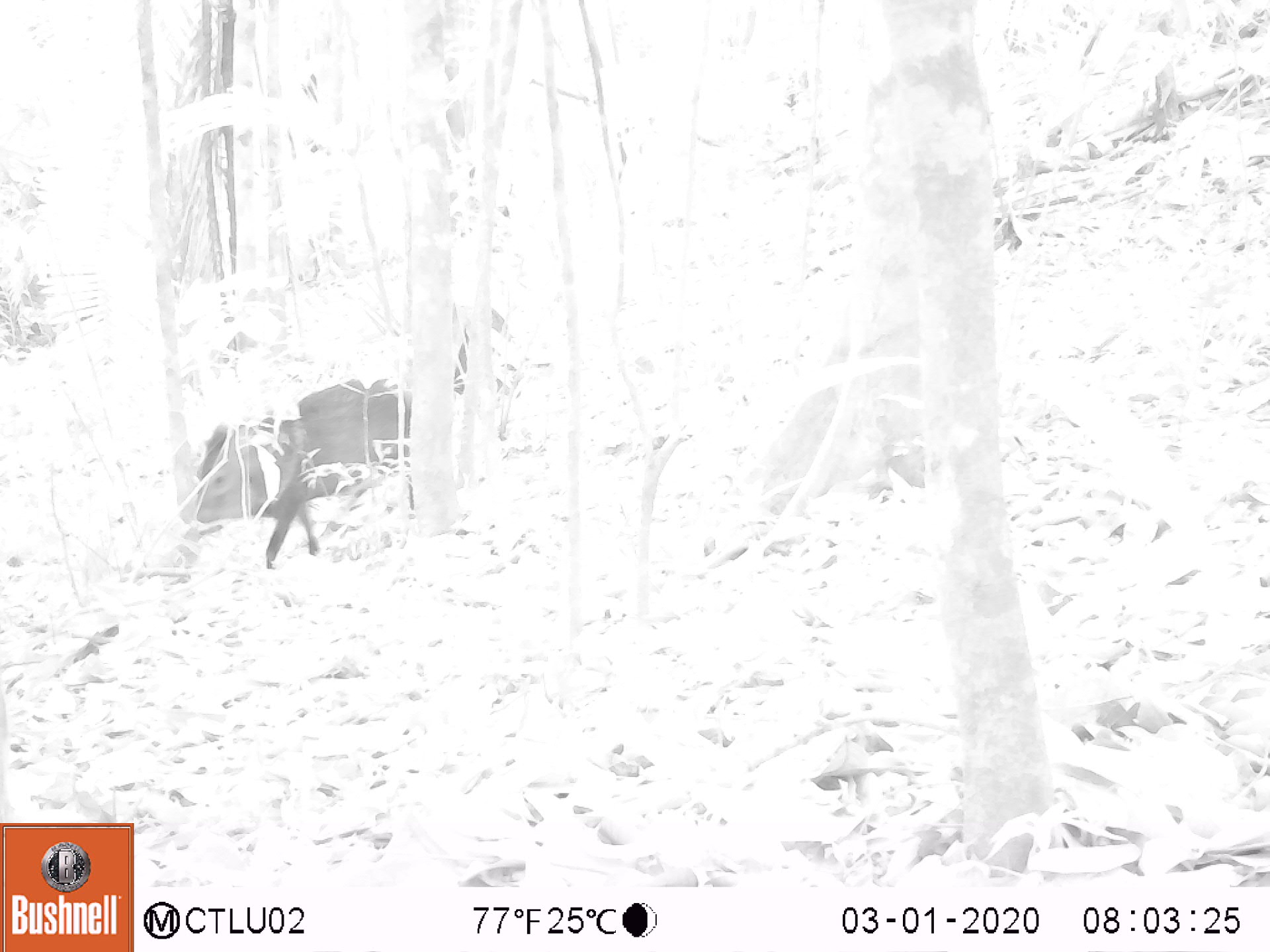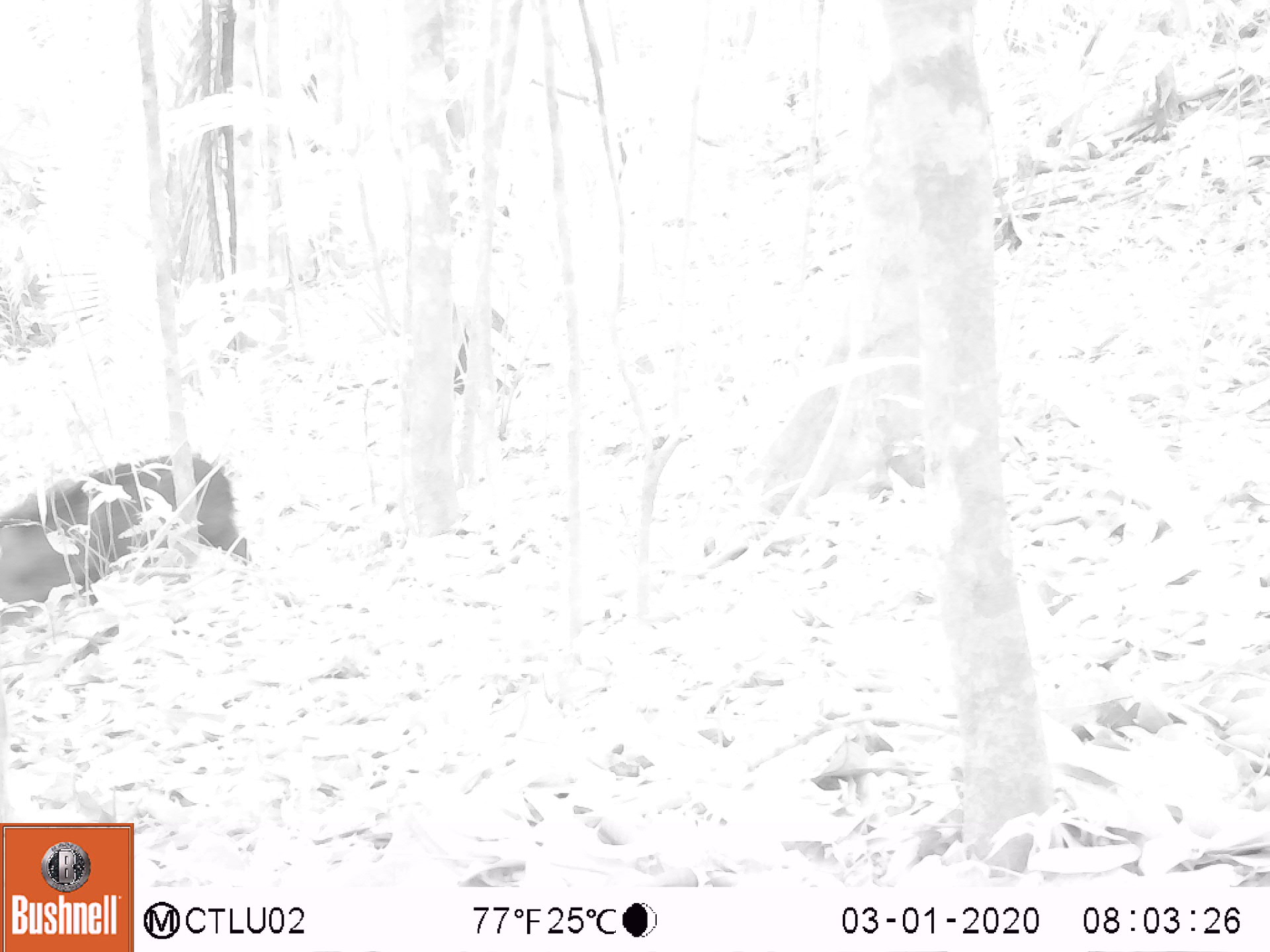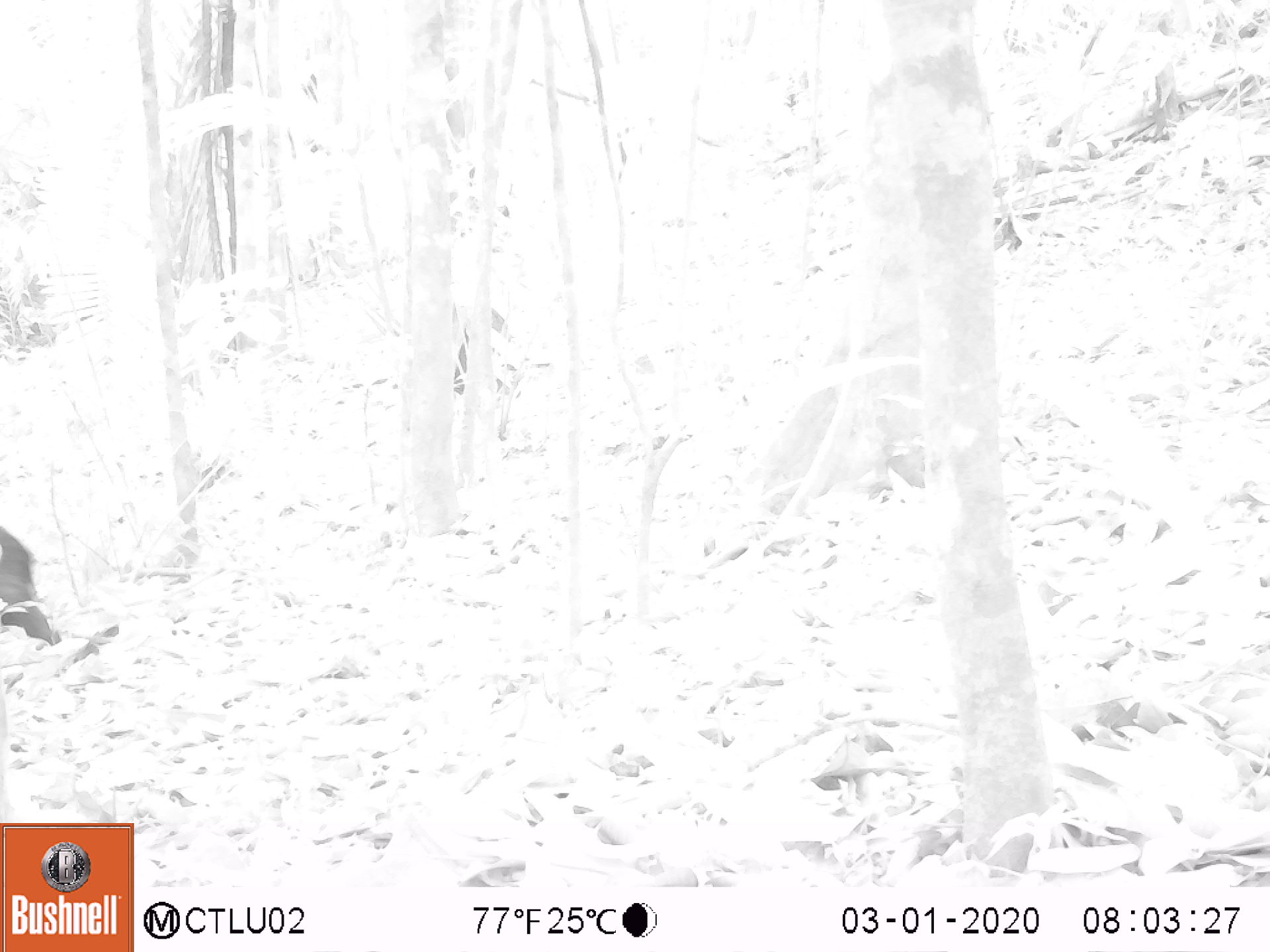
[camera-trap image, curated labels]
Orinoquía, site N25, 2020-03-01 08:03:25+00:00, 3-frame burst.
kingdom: Animalia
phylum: Chordata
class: Mammalia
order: Artiodactyla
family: Tayassuidae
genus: Pecari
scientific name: Pecari tajacu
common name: collared peccary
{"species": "collared peccary (Pecari tajacu)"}